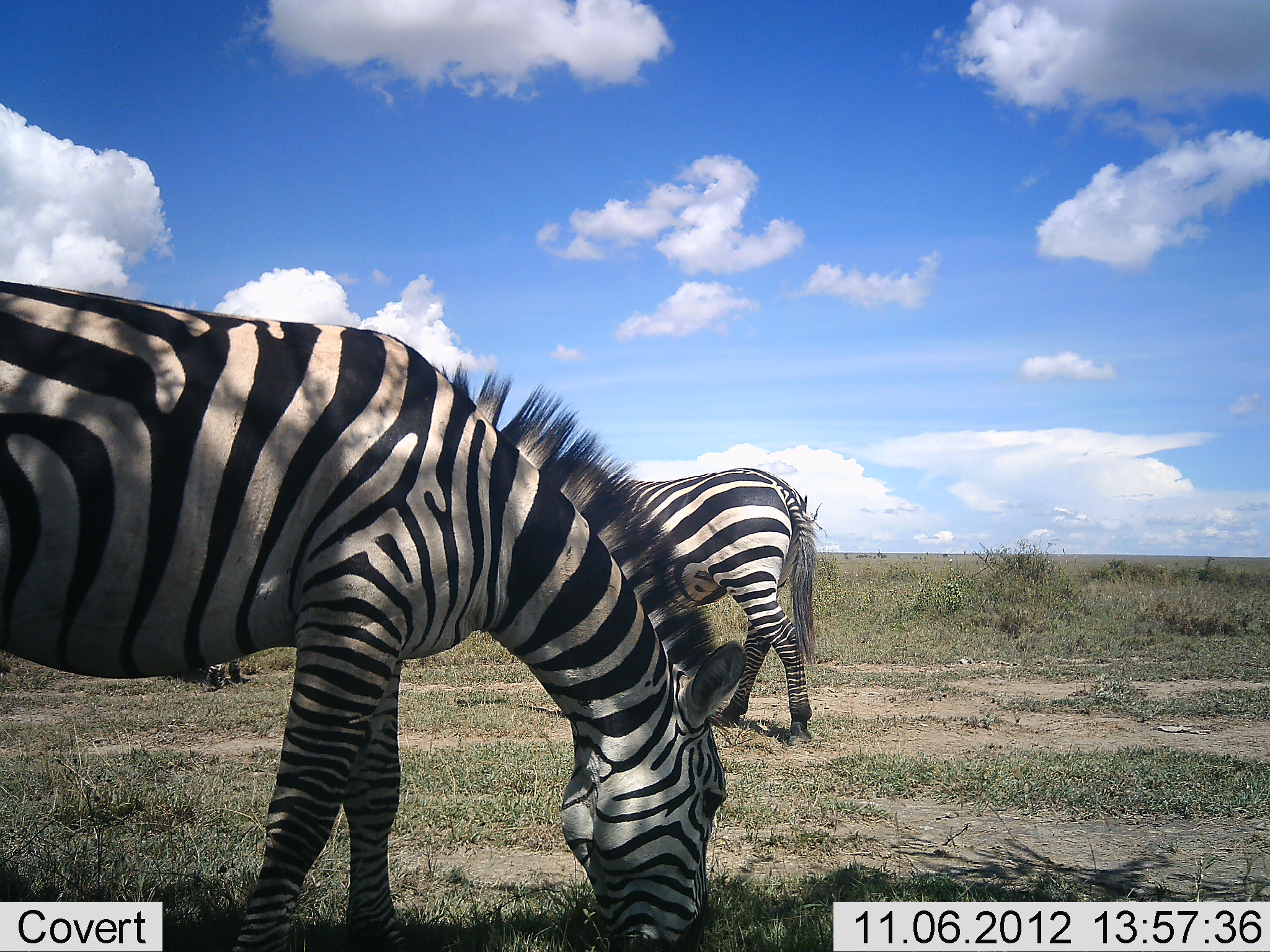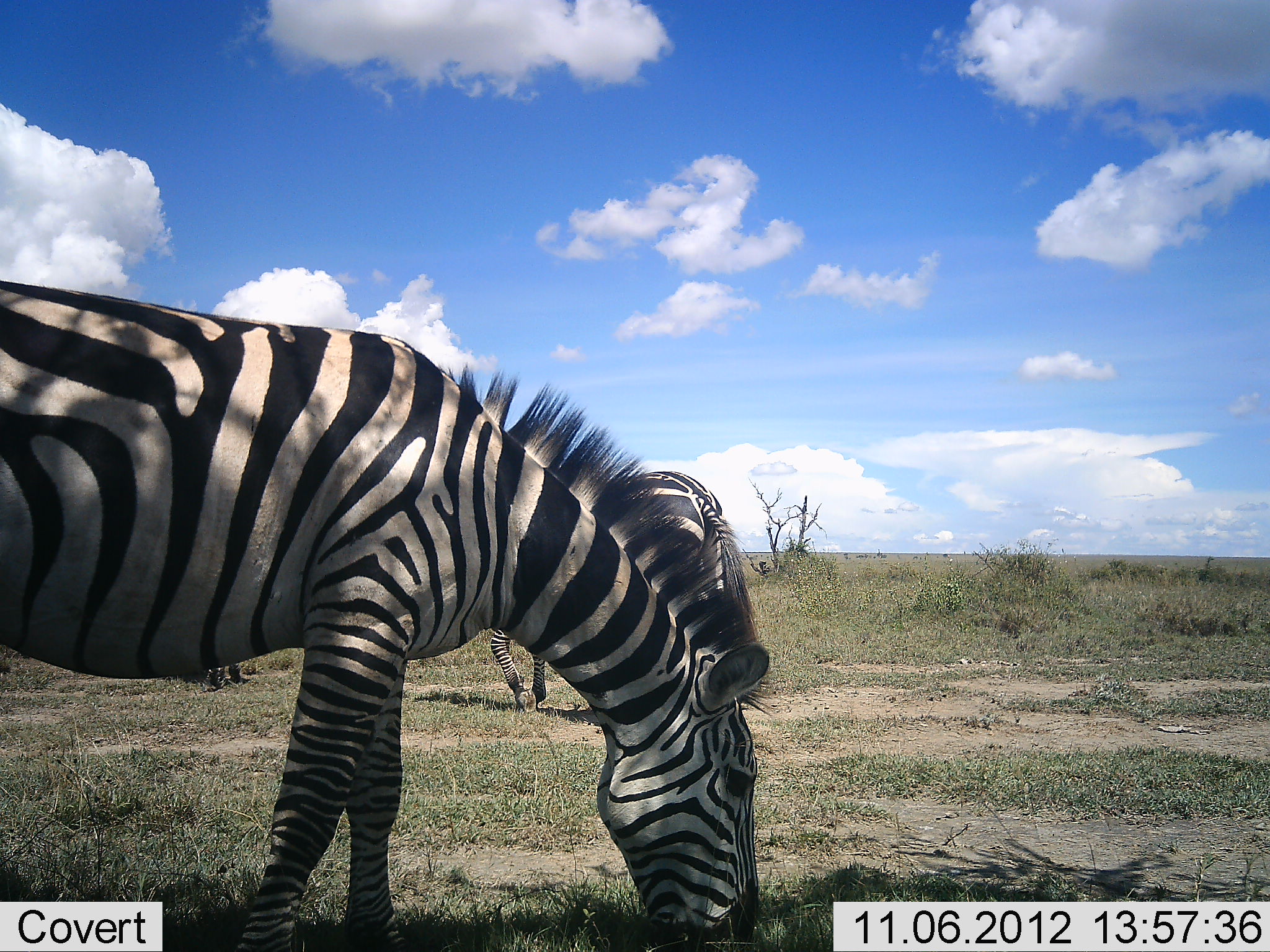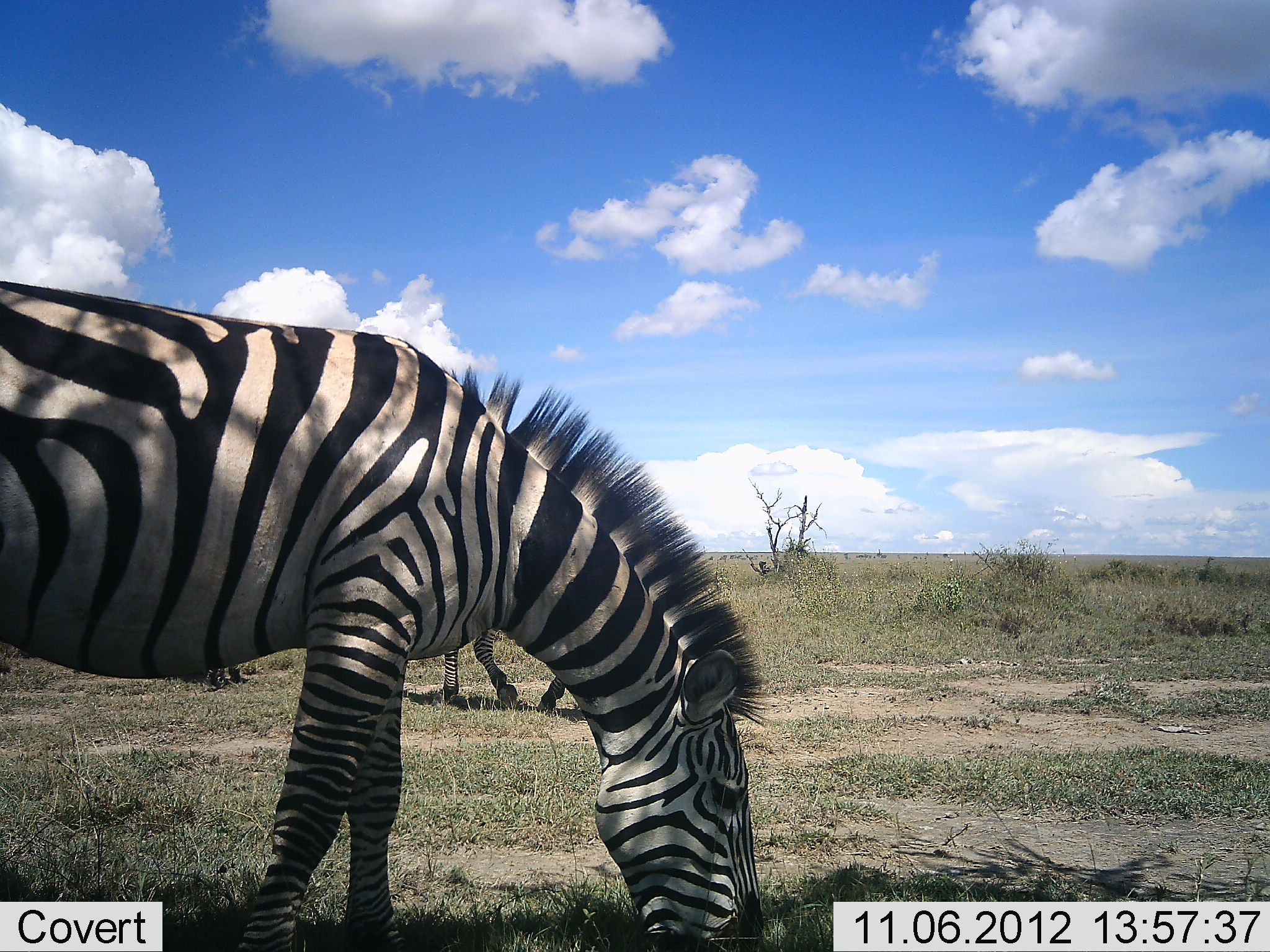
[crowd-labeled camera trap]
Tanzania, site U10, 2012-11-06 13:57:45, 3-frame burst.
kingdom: Animalia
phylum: Chordata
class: Mammalia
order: Perissodactyla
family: Equidae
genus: Equus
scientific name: Equus quagga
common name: plains zebra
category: zebra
Zebra (plains zebra) (Equus quagga), count 3. Behavior (volunteer vote fractions): standing 50%, resting 0%, moving 50%, interacting 0%. Young present (vote fraction): 0%. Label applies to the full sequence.